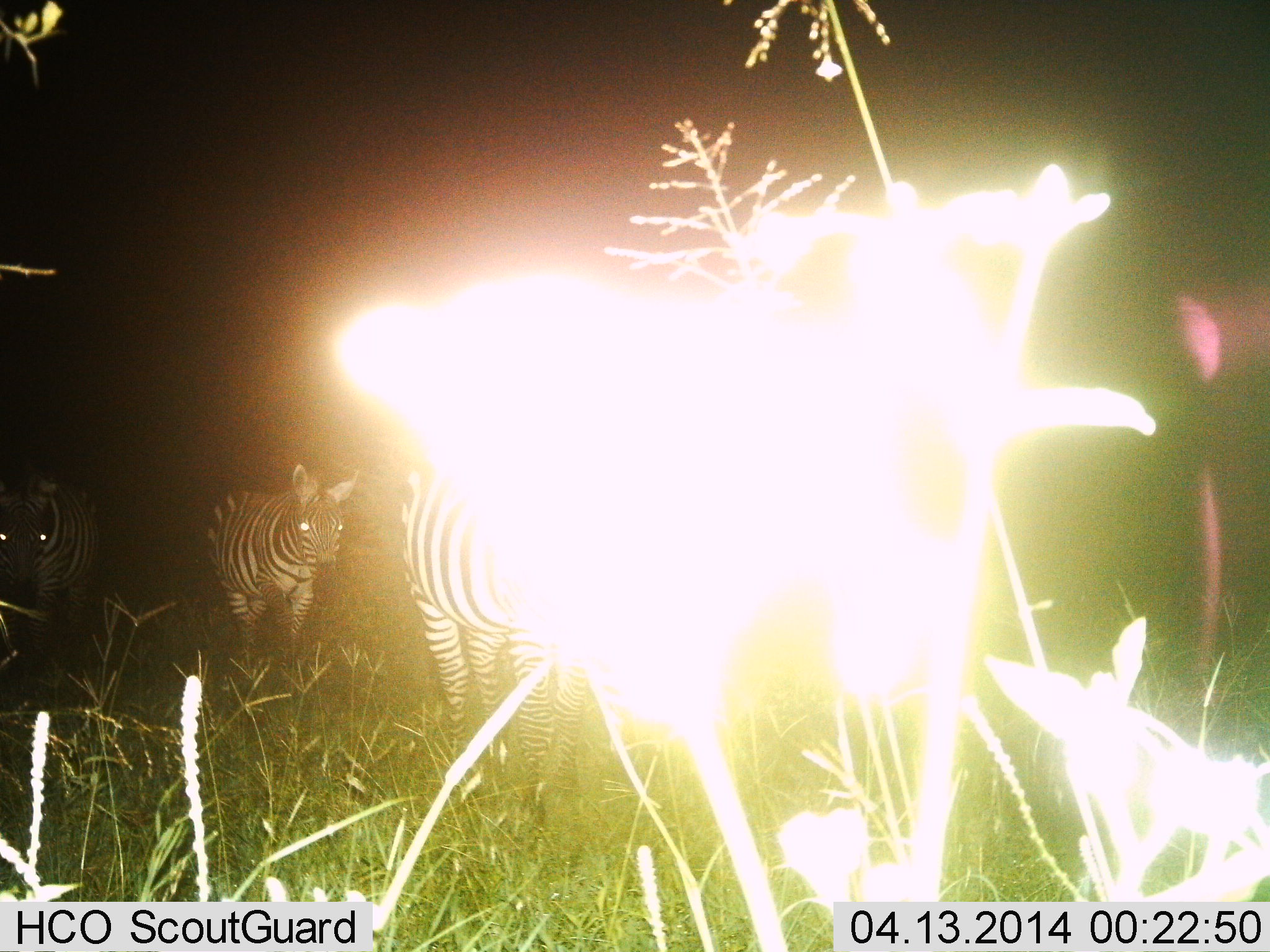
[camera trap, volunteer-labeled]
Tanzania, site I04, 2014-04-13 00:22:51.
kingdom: Animalia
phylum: Chordata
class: Mammalia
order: Perissodactyla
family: Equidae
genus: Equus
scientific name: Equus quagga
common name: plains zebra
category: zebra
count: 3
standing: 40%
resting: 0%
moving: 70%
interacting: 0%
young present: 0%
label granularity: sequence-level